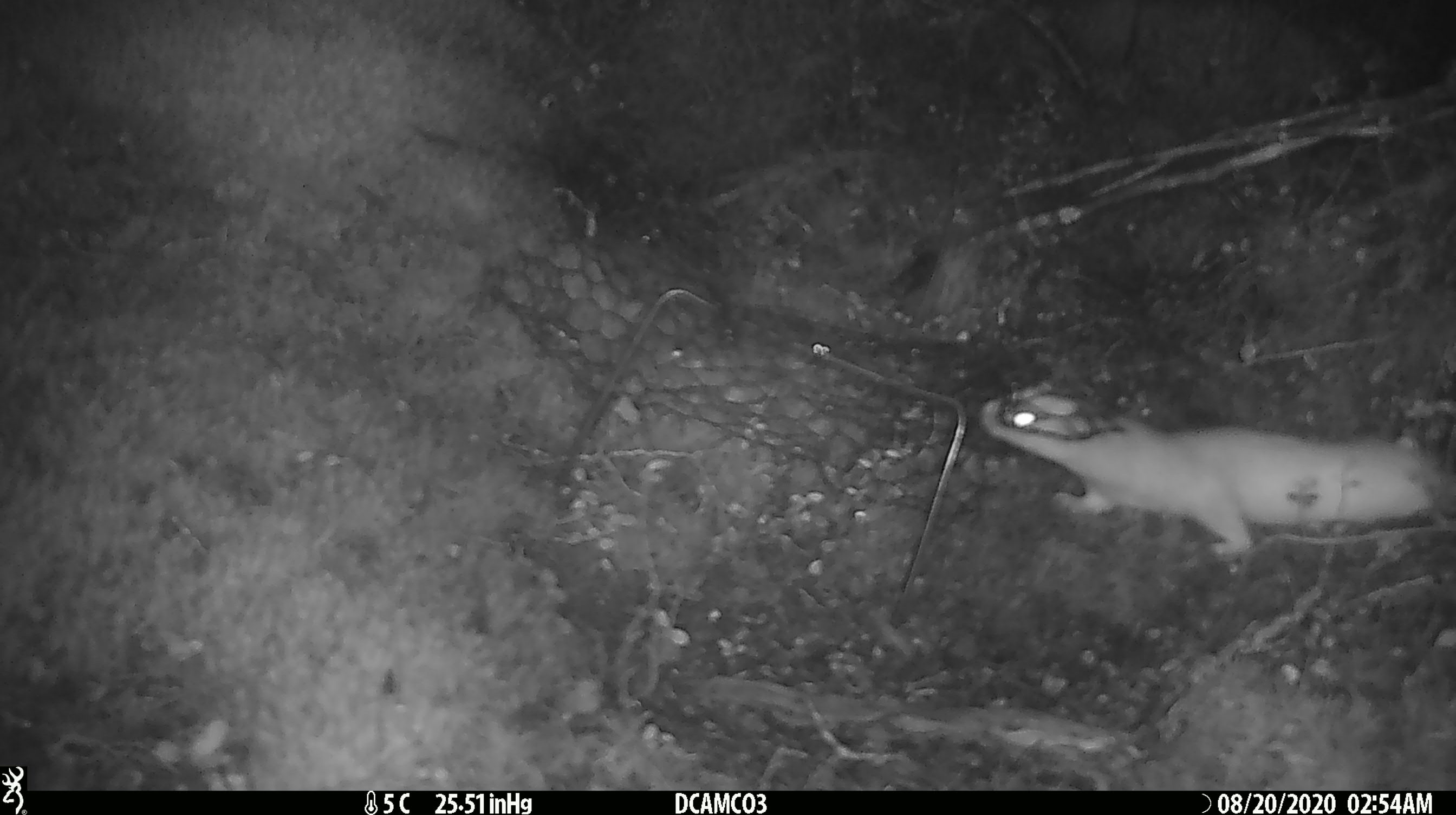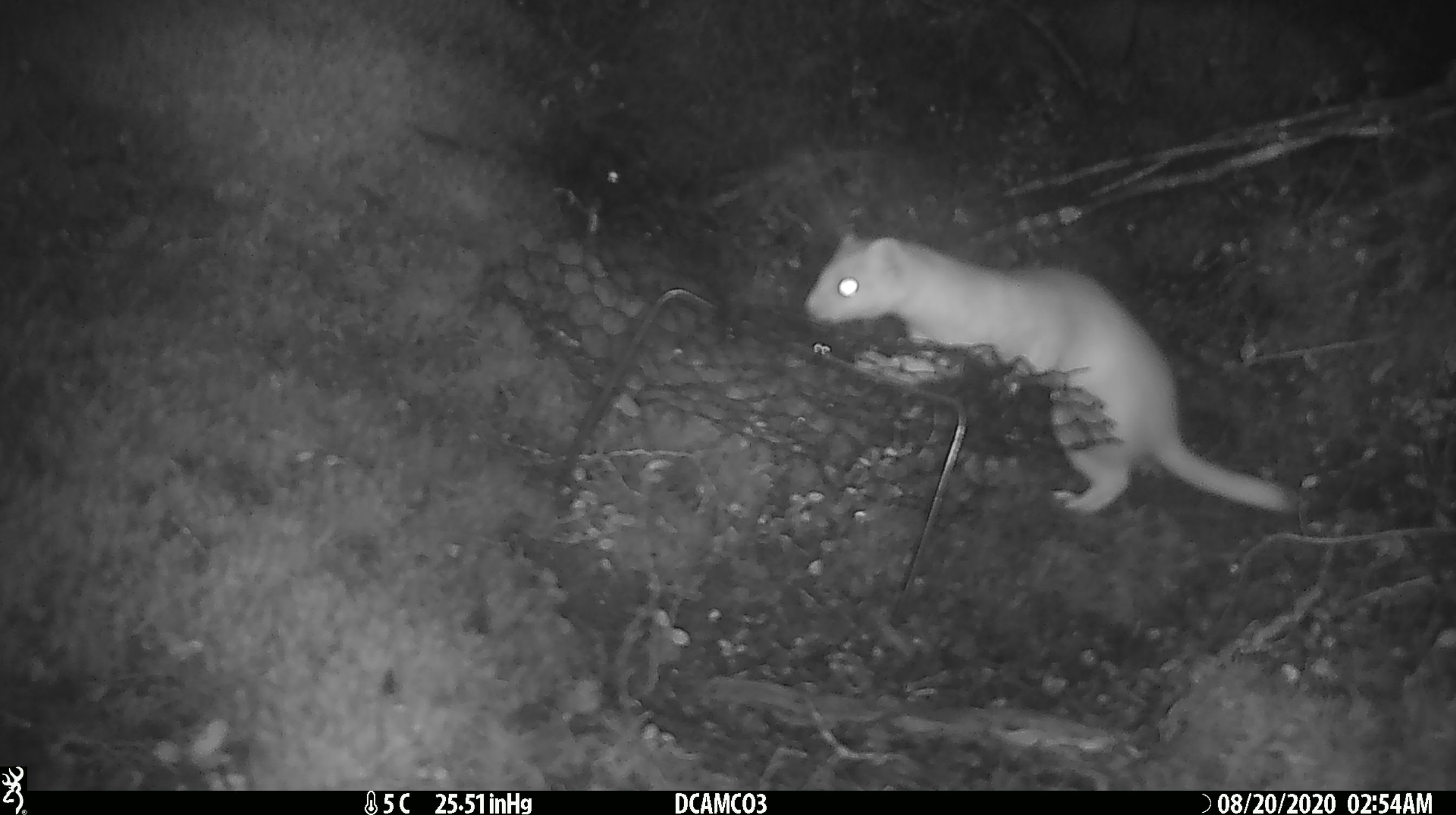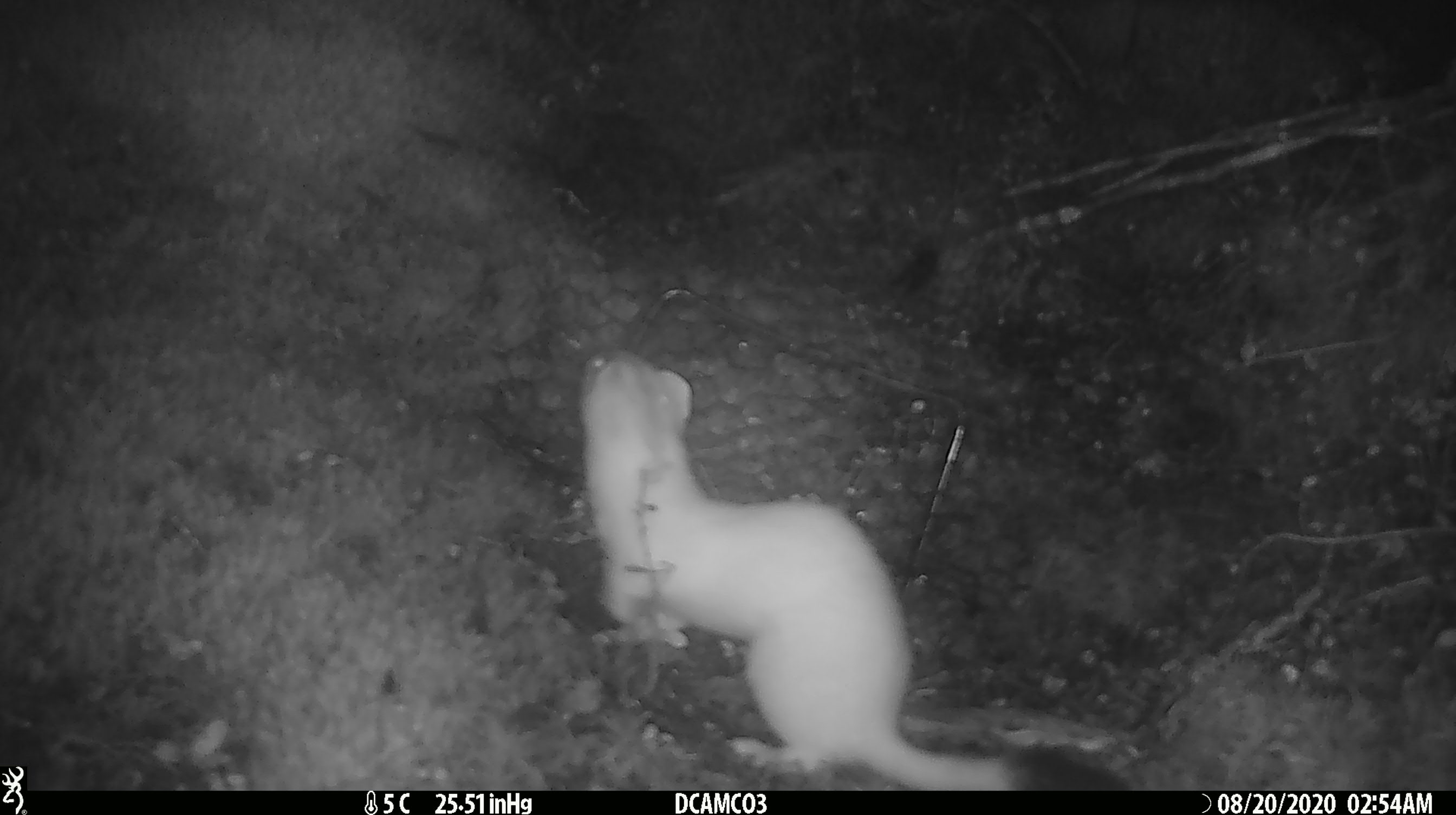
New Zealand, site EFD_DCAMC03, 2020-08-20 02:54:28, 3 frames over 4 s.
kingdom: Animalia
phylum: Chordata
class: Mammalia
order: Carnivora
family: Mustelidae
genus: Mustela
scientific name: Mustela erminea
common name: stoat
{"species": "stoat (Mustela erminea)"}